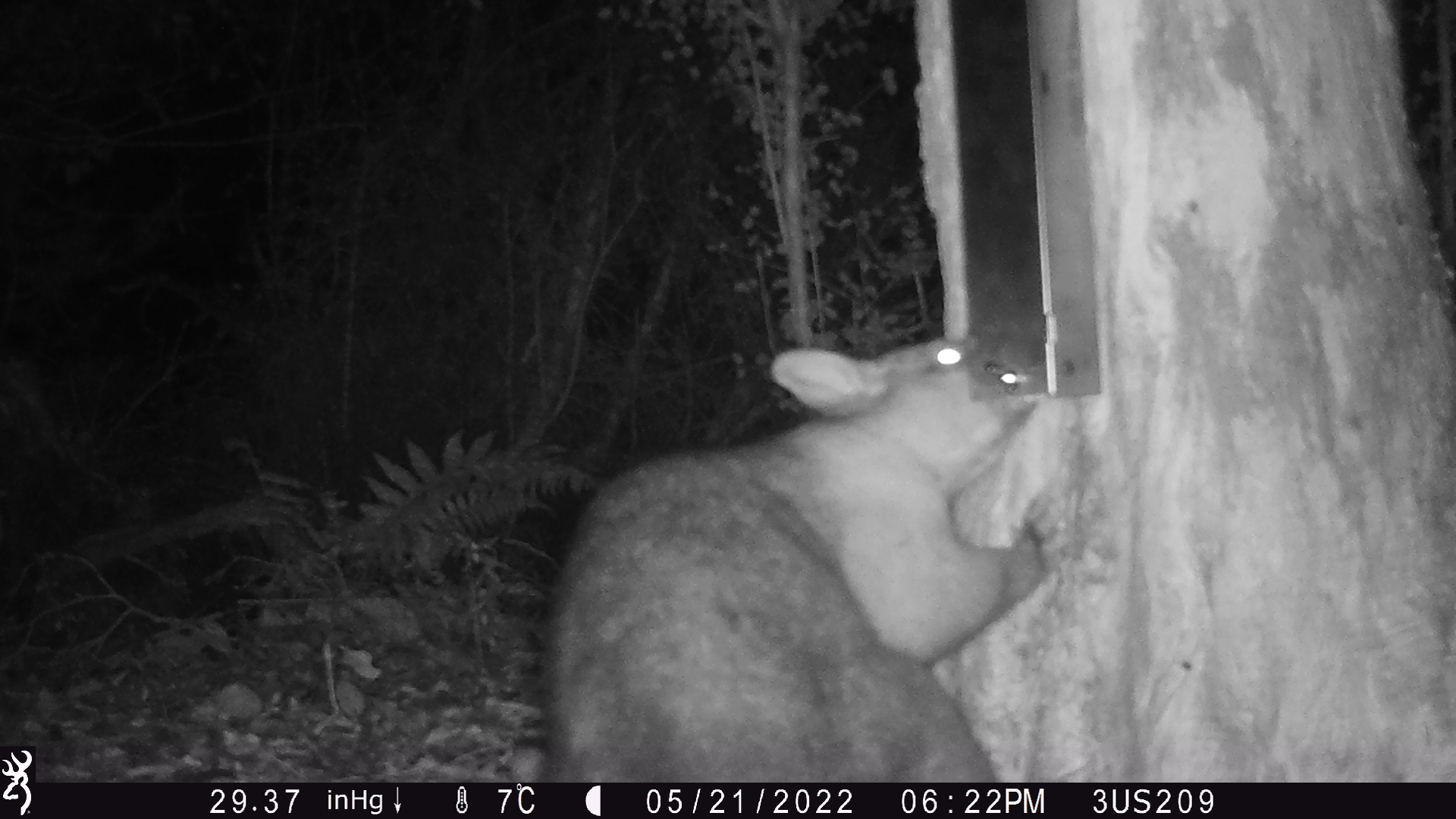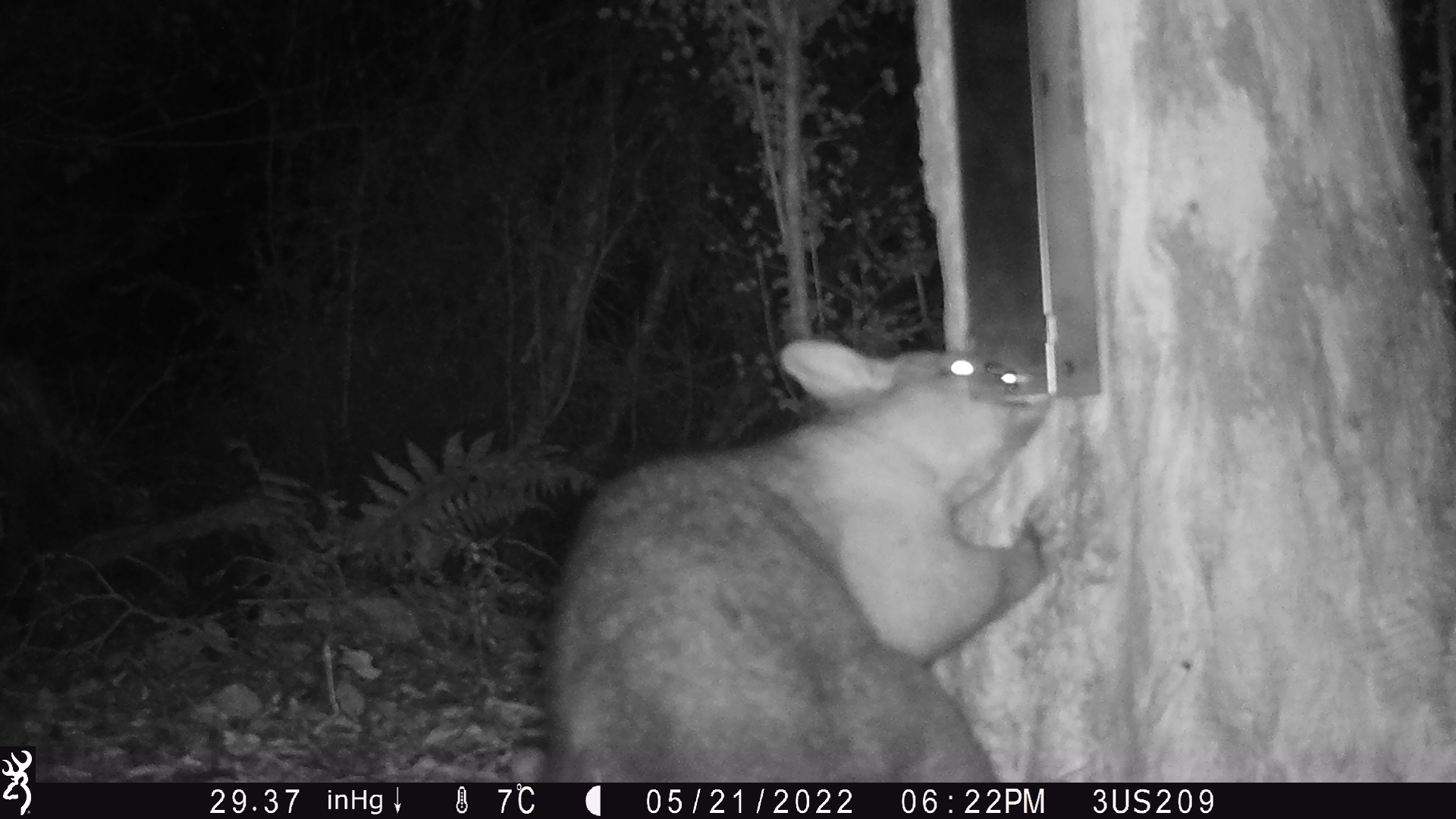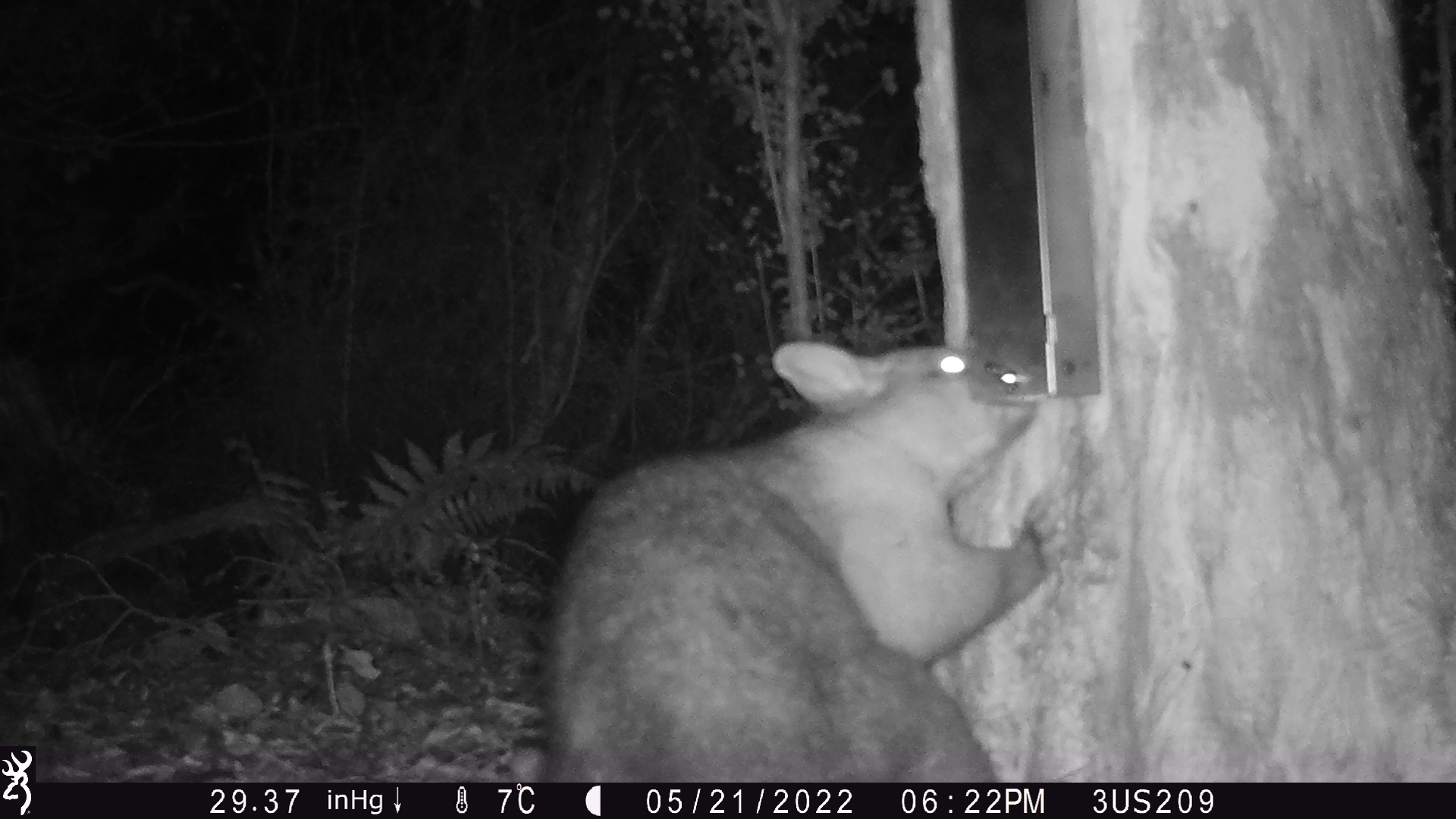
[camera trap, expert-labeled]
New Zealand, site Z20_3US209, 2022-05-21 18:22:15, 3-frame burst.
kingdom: Animalia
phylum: Chordata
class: Mammalia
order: Diprotodontia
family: Phalangeridae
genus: Trichosurus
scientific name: Trichosurus vulpecula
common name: common brushtail possum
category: possum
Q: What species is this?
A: Possum (common brushtail possum) (Trichosurus vulpecula).